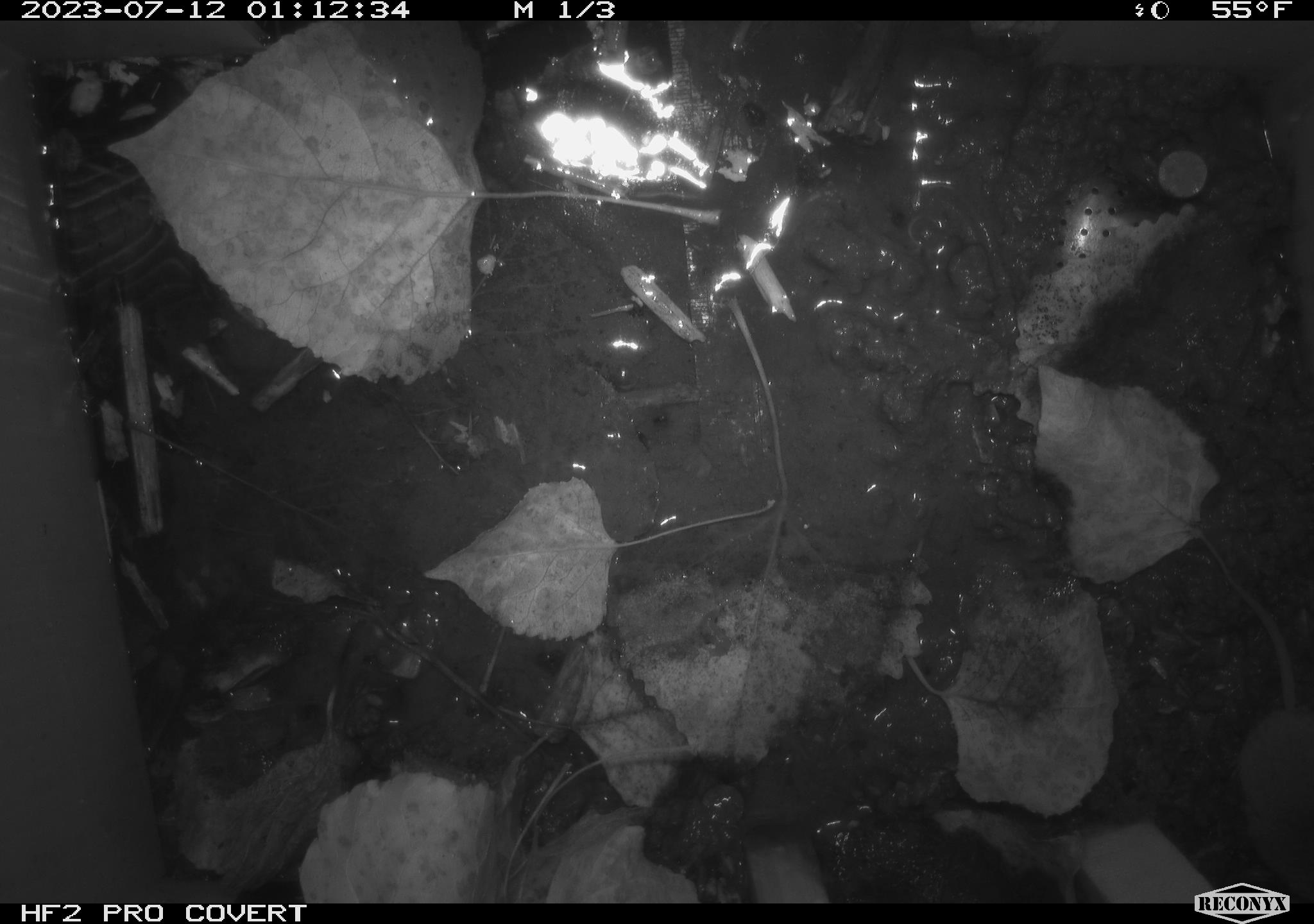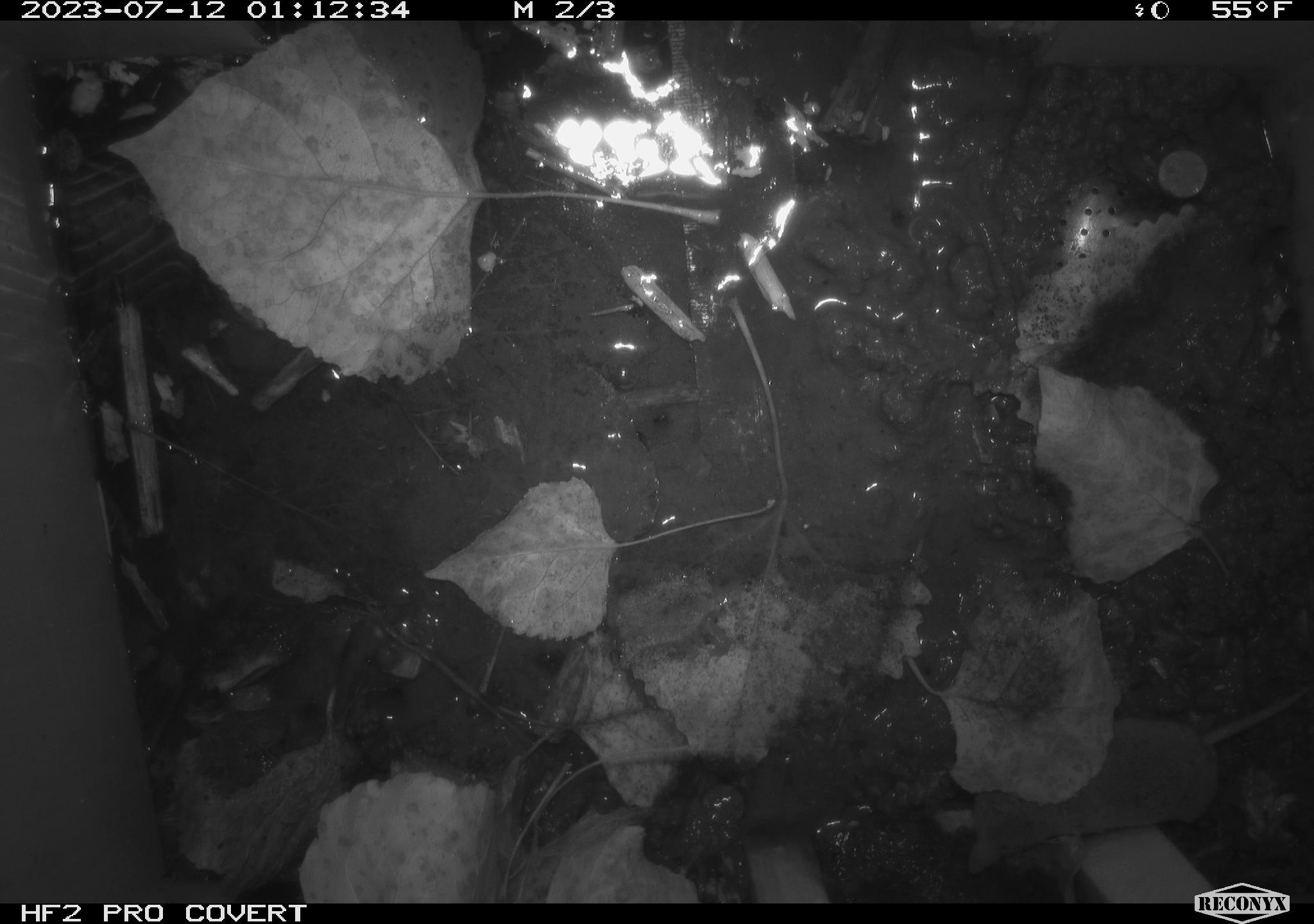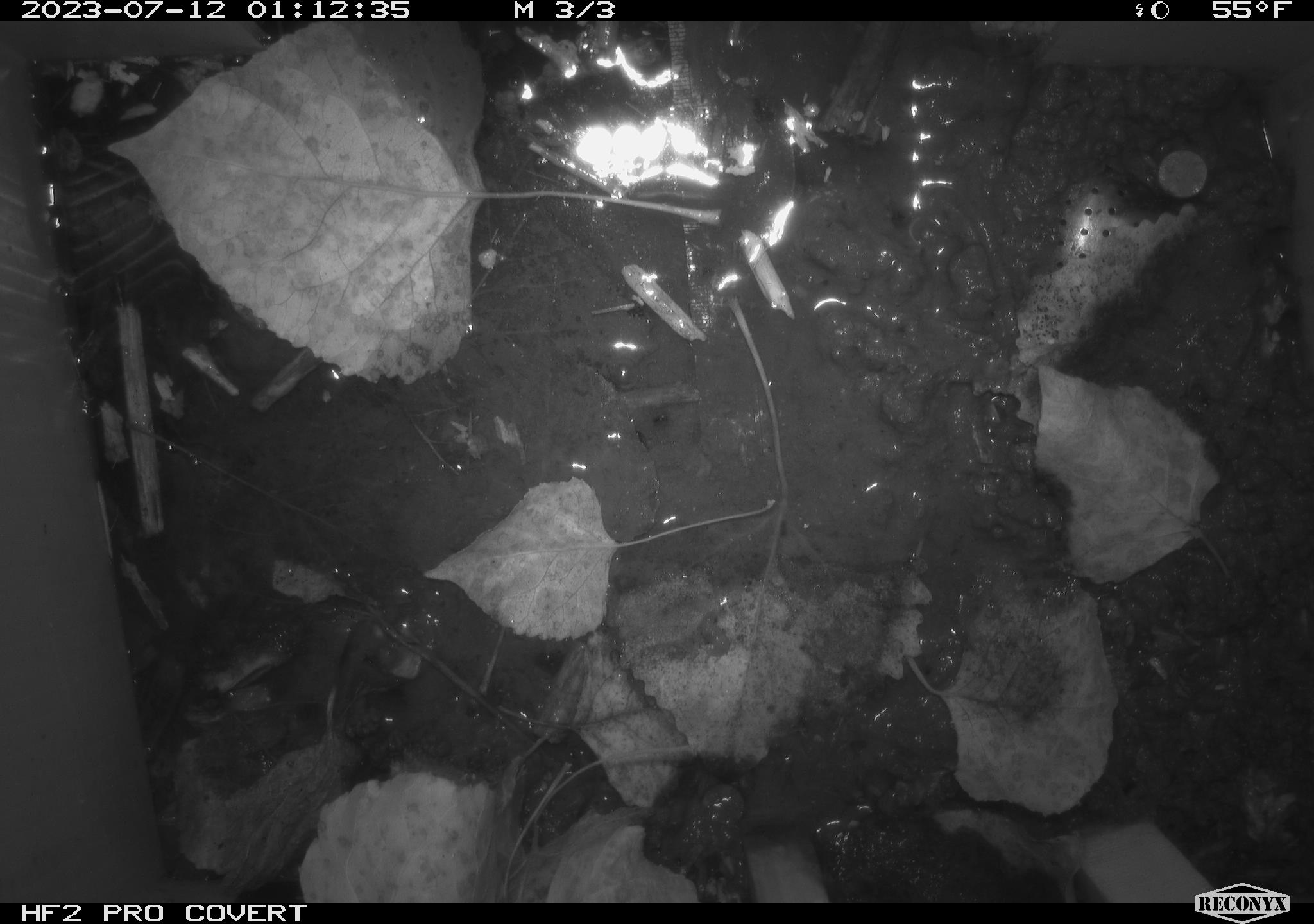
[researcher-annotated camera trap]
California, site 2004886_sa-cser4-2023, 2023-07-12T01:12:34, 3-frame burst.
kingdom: Animalia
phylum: Chordata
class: Mammalia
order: Eulipotyphla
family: Soricidae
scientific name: Soricidae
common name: shrews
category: soricidae family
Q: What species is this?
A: Soricidae family (shrews) (Soricidae).